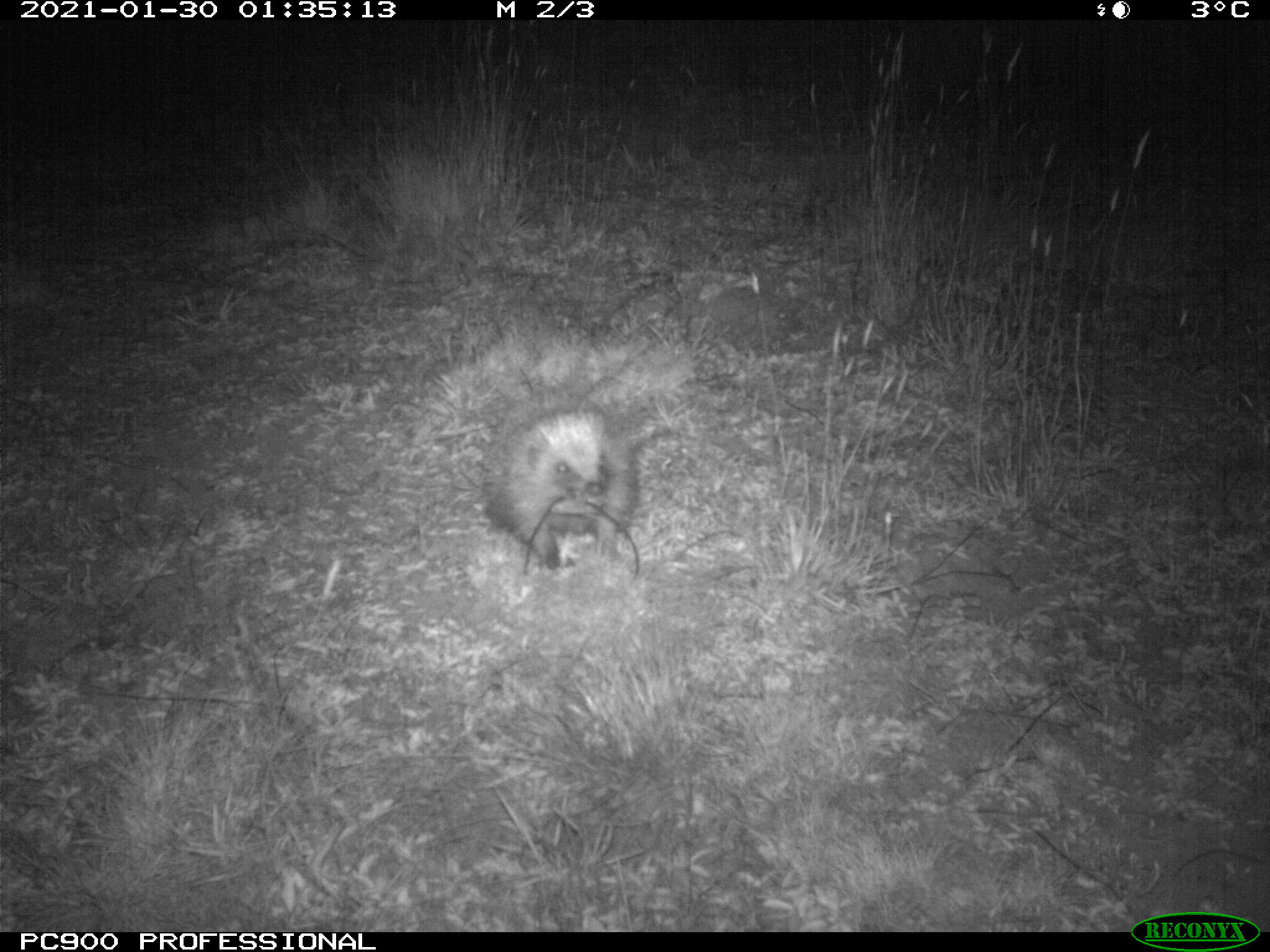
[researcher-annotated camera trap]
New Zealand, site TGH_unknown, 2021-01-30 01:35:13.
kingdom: Animalia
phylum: Chordata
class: Mammalia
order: Eulipotyphla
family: Erinaceidae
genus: Erinaceus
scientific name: Erinaceus europaeus europaeus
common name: european hedgehog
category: hedgehog